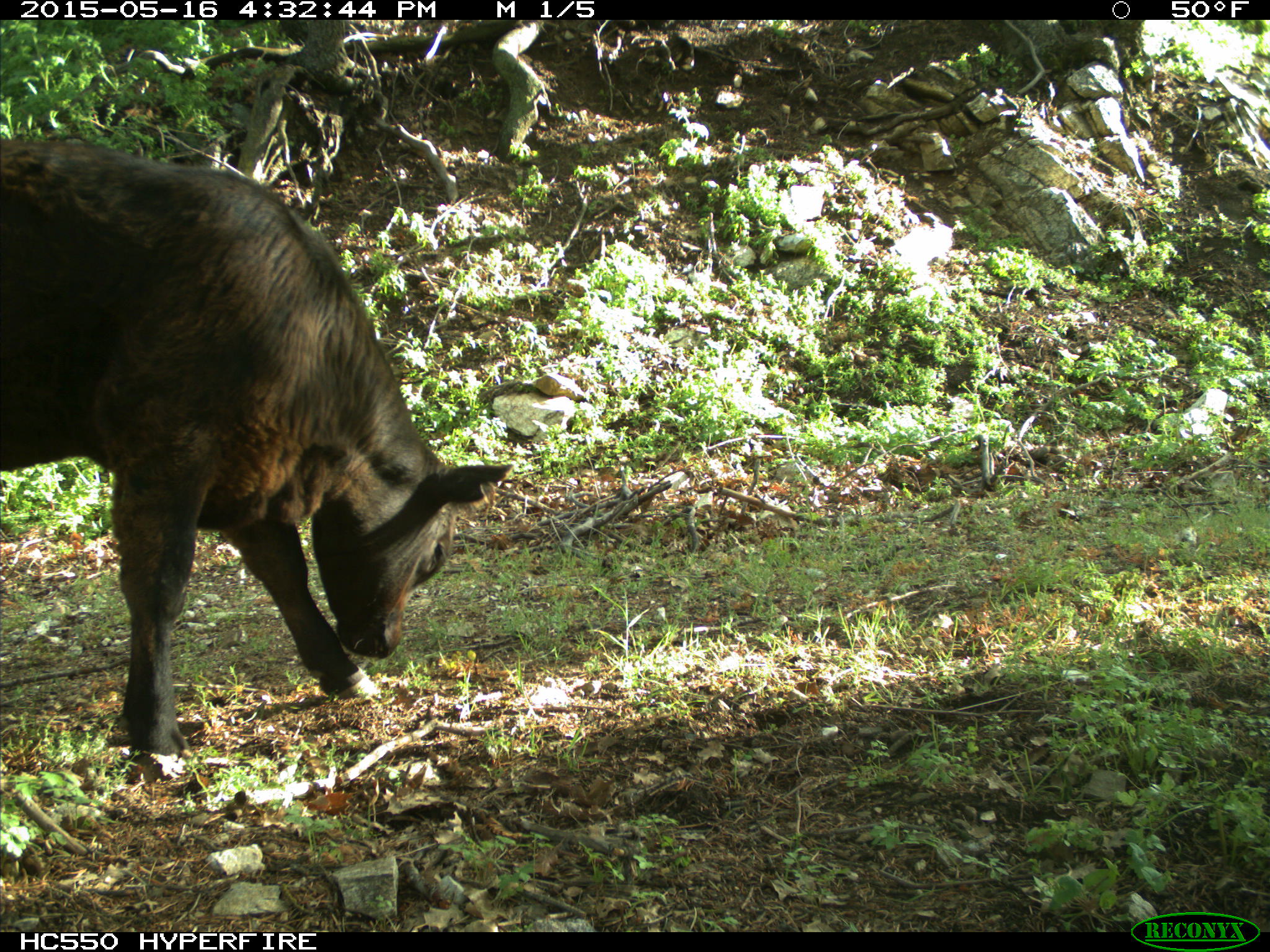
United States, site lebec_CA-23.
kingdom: Animalia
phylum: Chordata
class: Mammalia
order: Artiodactyla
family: Bovidae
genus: Bos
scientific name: Bos taurus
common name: domestic cow